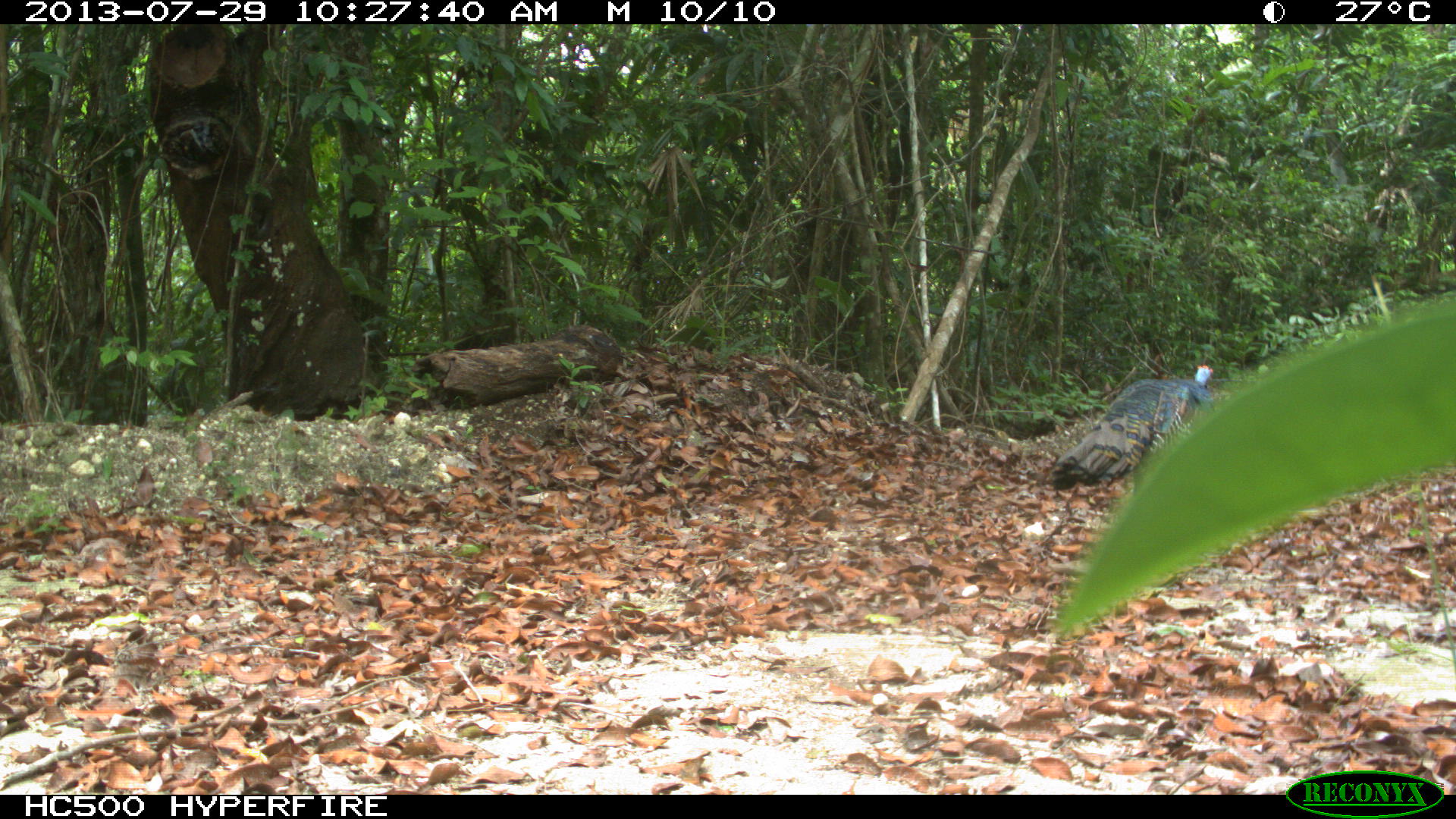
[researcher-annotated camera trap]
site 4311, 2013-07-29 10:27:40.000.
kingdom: Animalia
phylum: Chordata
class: Aves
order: Galliformes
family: Phasianidae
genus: Meleagris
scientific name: Meleagris ocellata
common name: ocellated turkey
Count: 2.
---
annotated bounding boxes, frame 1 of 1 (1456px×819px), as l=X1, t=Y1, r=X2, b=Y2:
meleagris ocellata: l=1045, t=363, r=1214, b=492